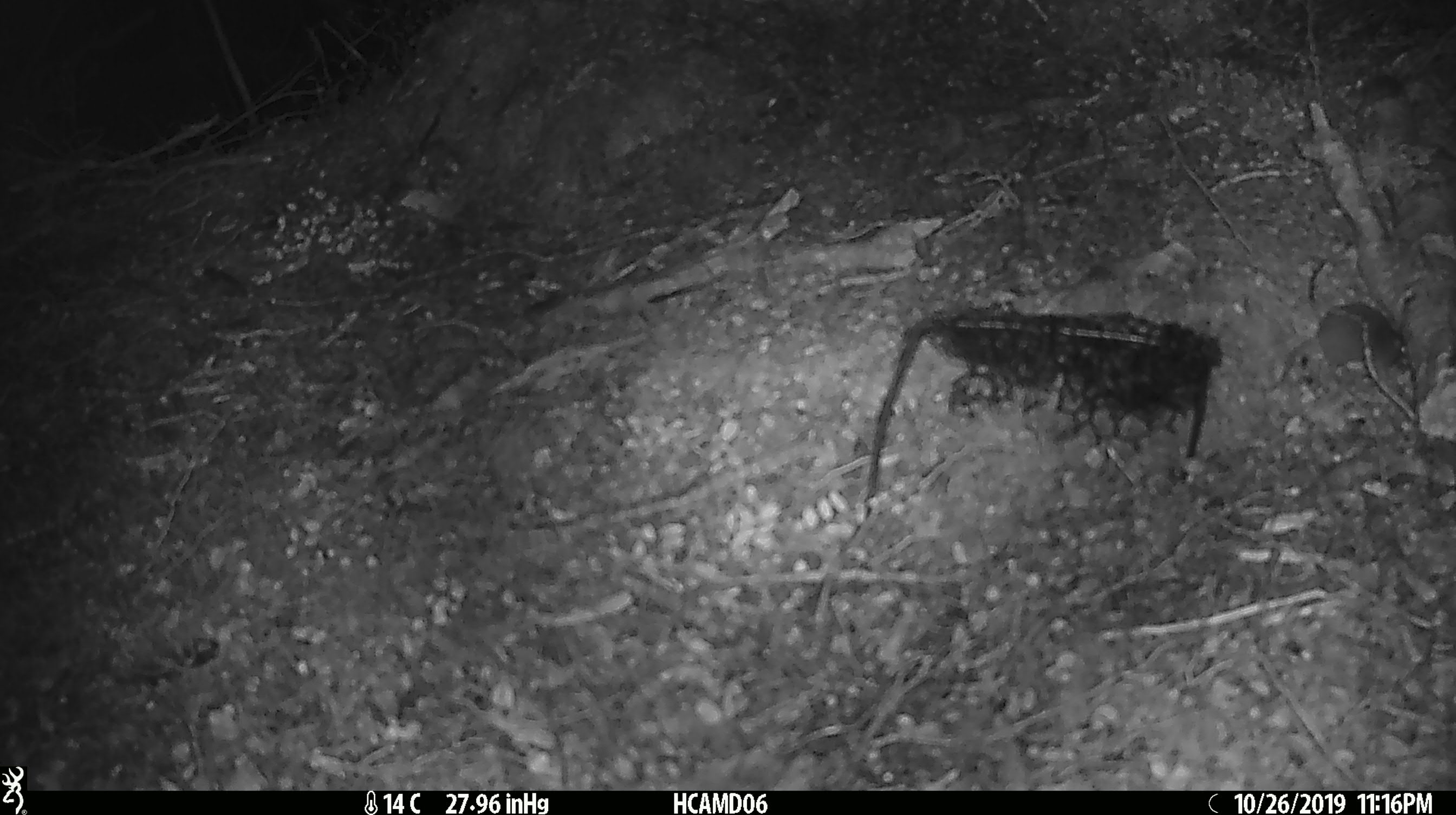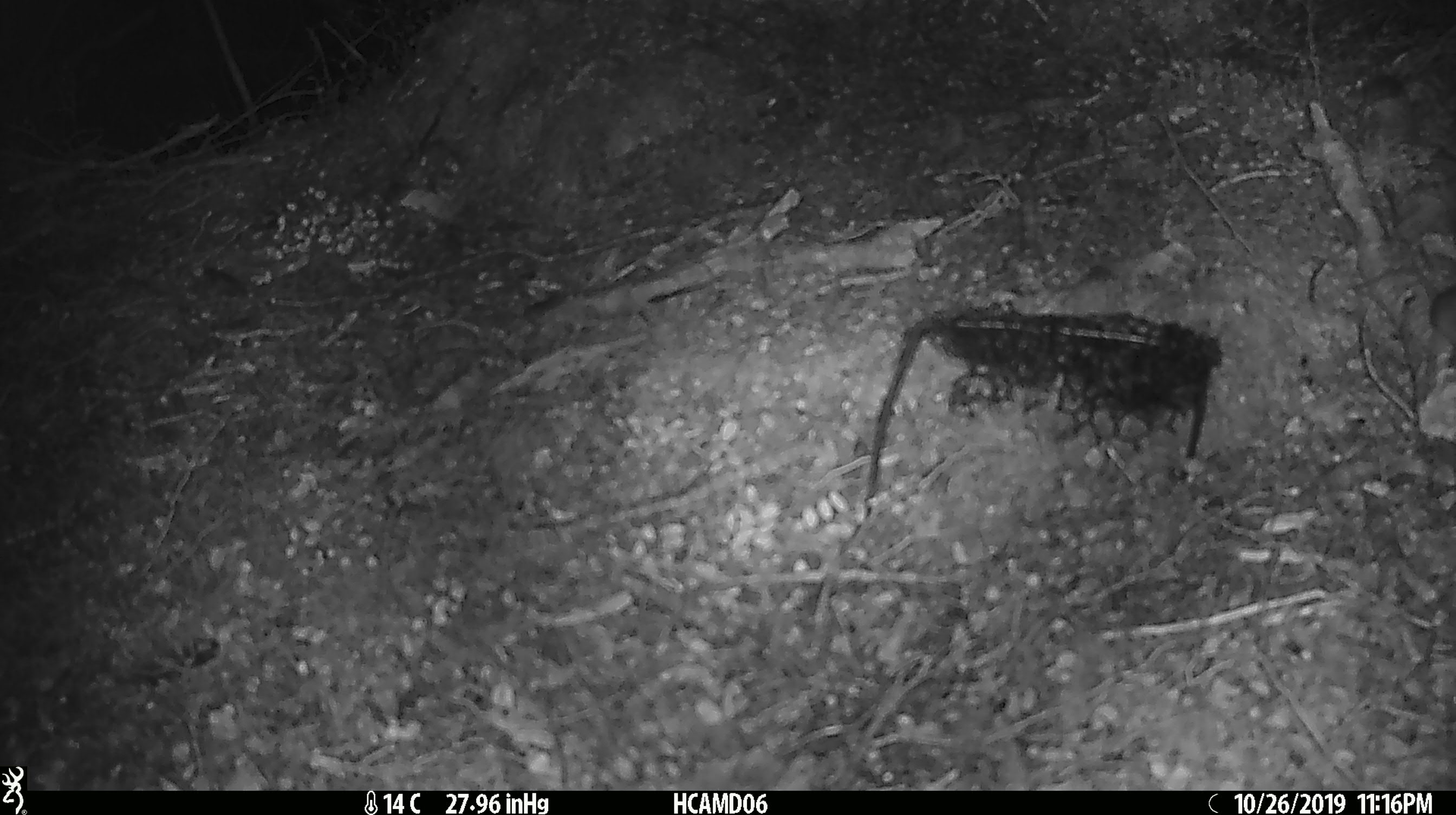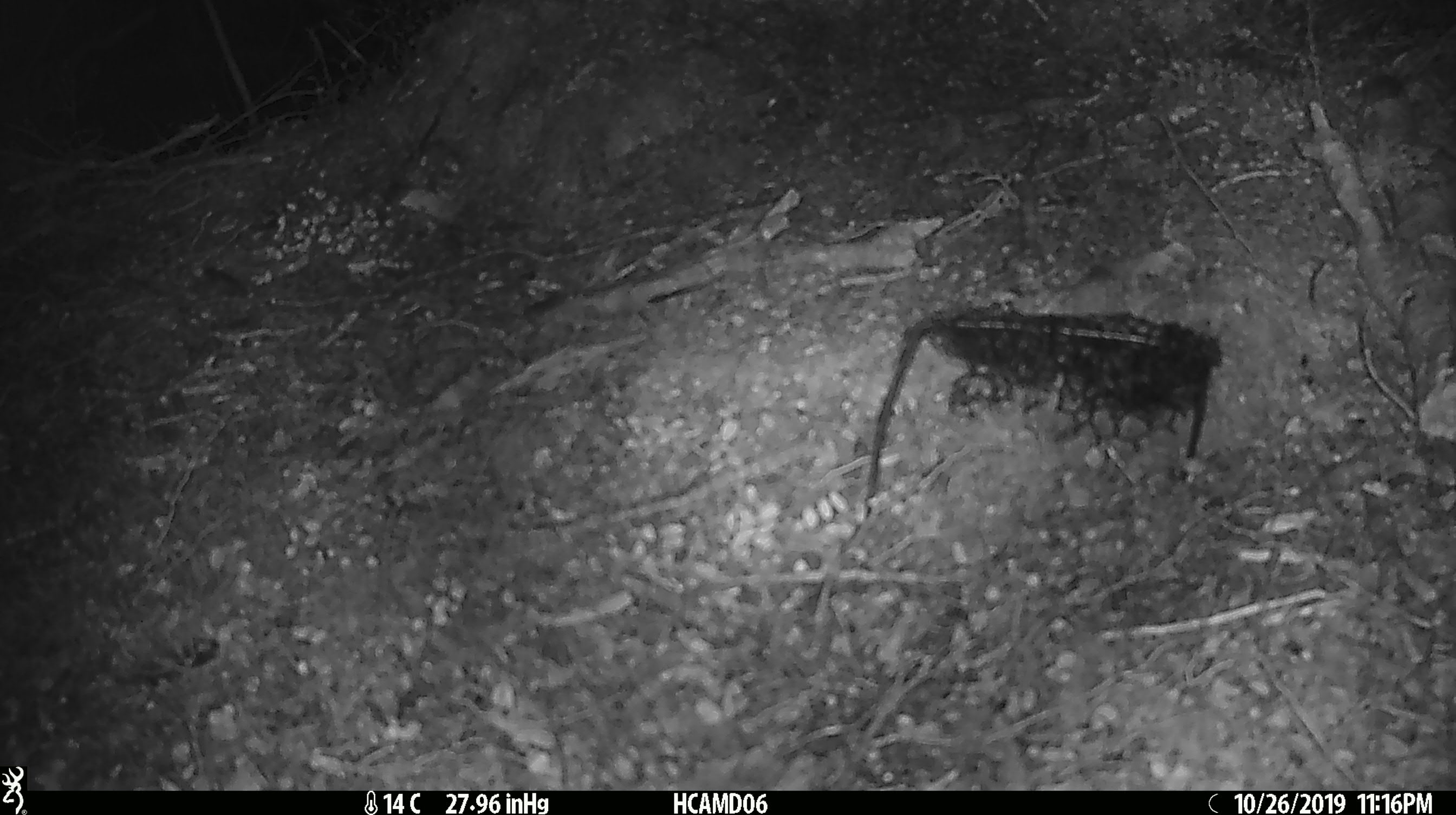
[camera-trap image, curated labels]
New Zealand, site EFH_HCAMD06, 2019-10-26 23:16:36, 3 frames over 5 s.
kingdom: Animalia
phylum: Chordata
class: Mammalia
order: Rodentia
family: Muridae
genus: Mus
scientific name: Mus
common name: mouse